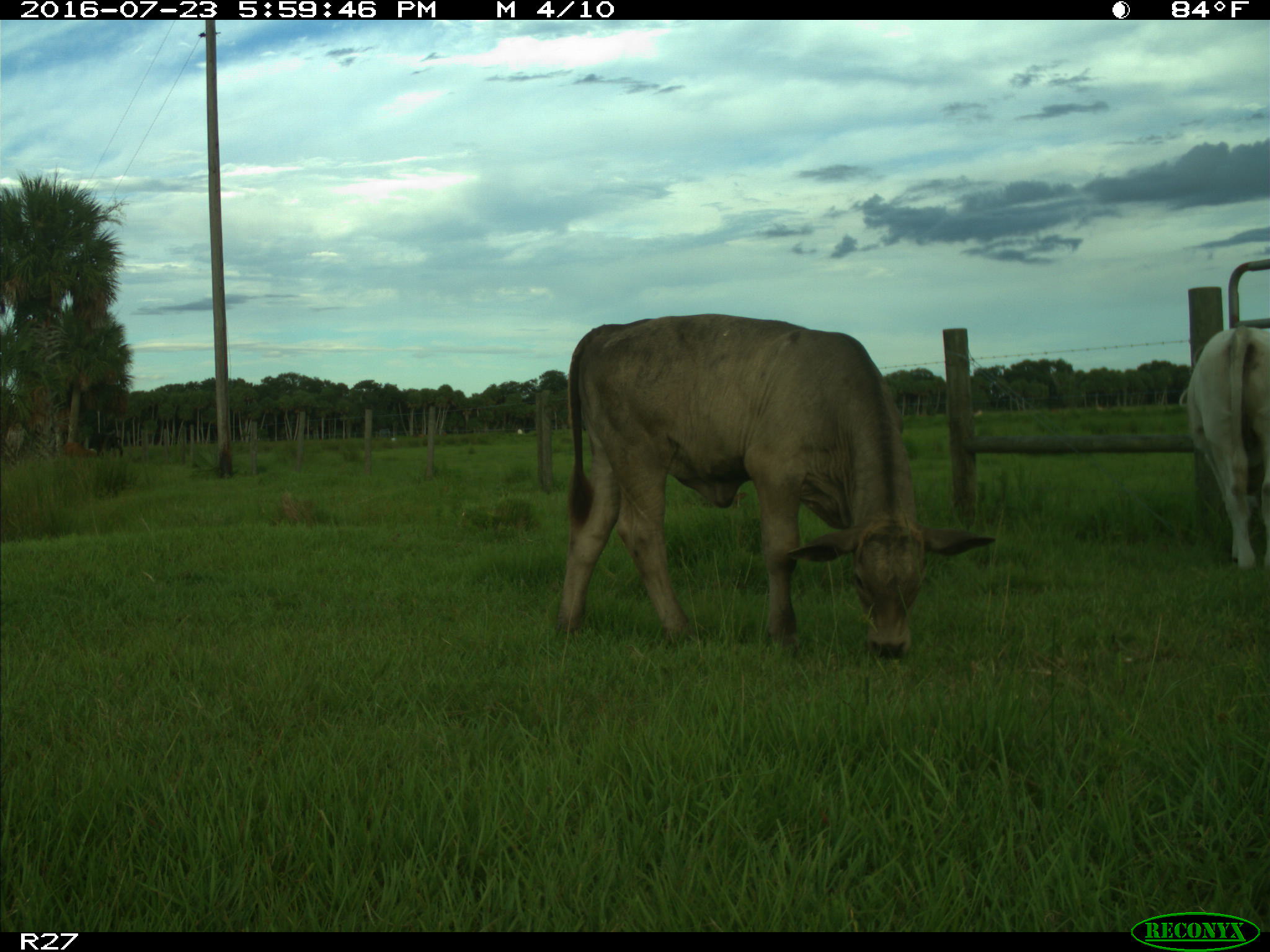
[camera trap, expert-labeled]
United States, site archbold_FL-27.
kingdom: Animalia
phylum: Chordata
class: Mammalia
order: Artiodactyla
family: Bovidae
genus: Bos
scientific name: Bos taurus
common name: domestic cow